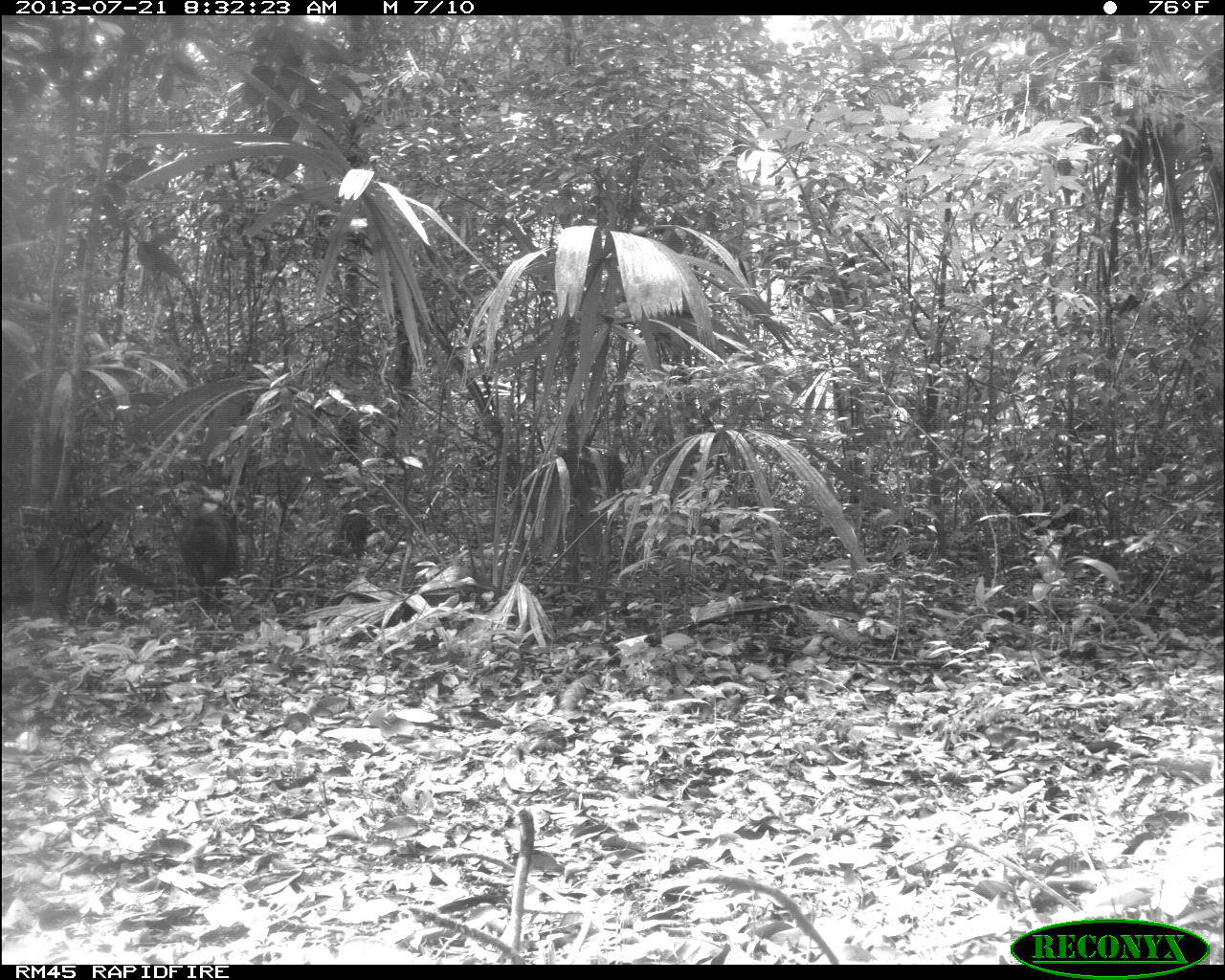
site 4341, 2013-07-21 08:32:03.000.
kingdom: Animalia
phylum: Chordata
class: Mammalia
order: Artiodactyla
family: Tayassuidae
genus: Pecari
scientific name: Pecari tajacu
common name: collared peccary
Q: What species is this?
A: Pecari tajacu (collared peccary).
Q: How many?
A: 3.